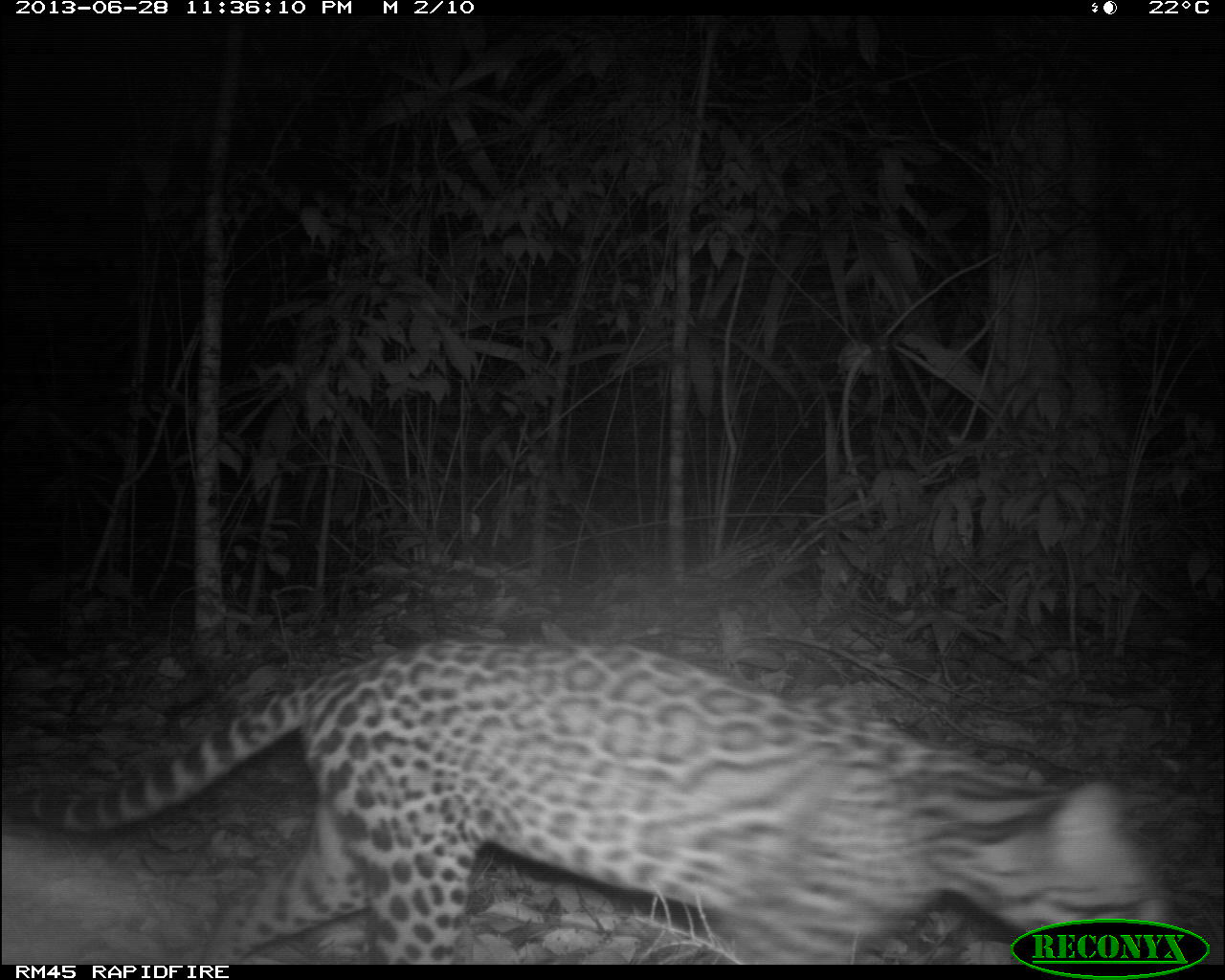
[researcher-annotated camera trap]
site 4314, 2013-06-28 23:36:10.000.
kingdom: Animalia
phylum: Chordata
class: Mammalia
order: Carnivora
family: Felidae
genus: Leopardus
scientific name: Leopardus pardalis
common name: ocelot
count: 1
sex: female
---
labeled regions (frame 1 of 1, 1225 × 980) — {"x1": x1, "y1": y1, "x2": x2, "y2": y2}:
leopardus pardalis: {"x1": 0, "y1": 623, "x2": 1174, "y2": 961}